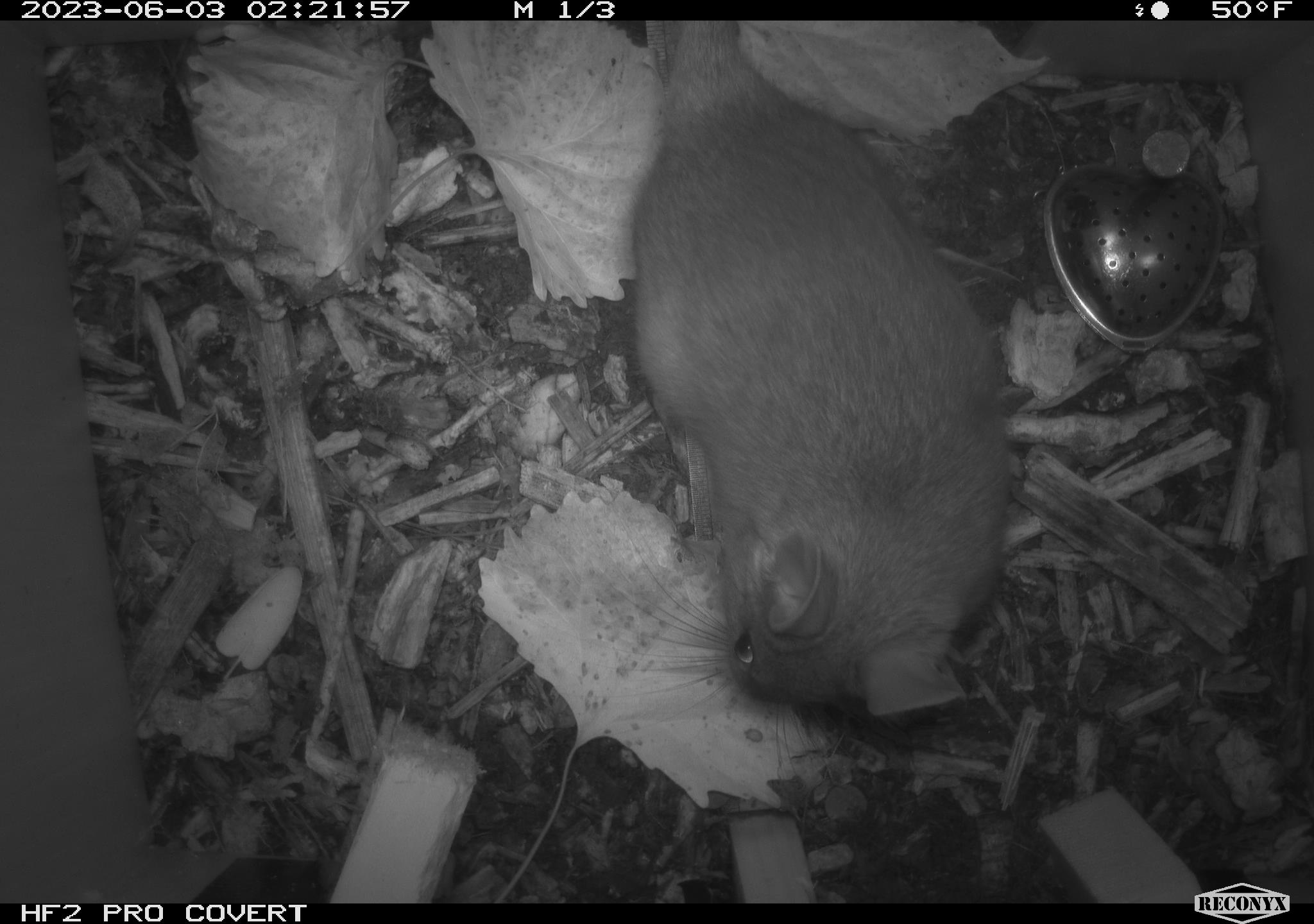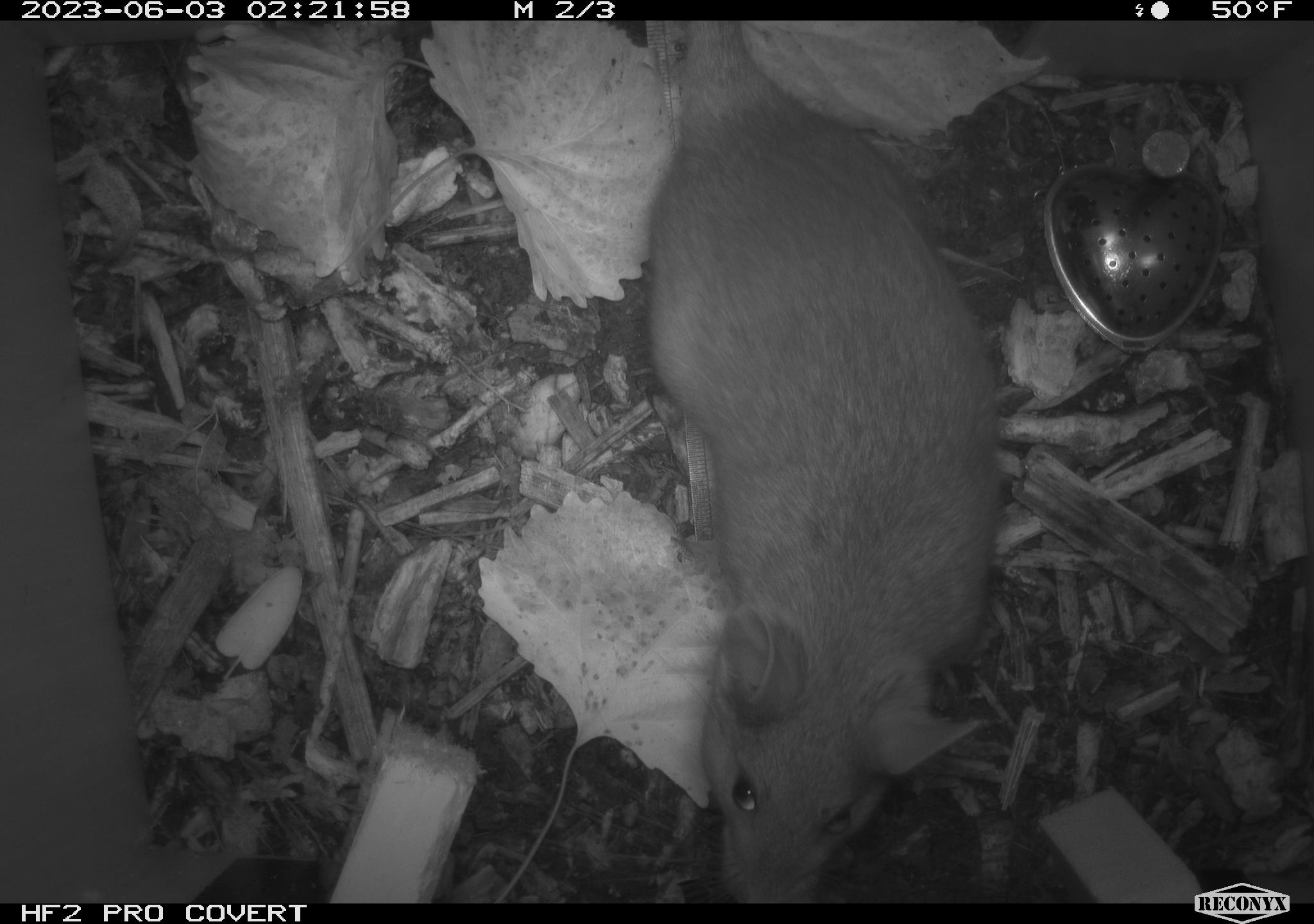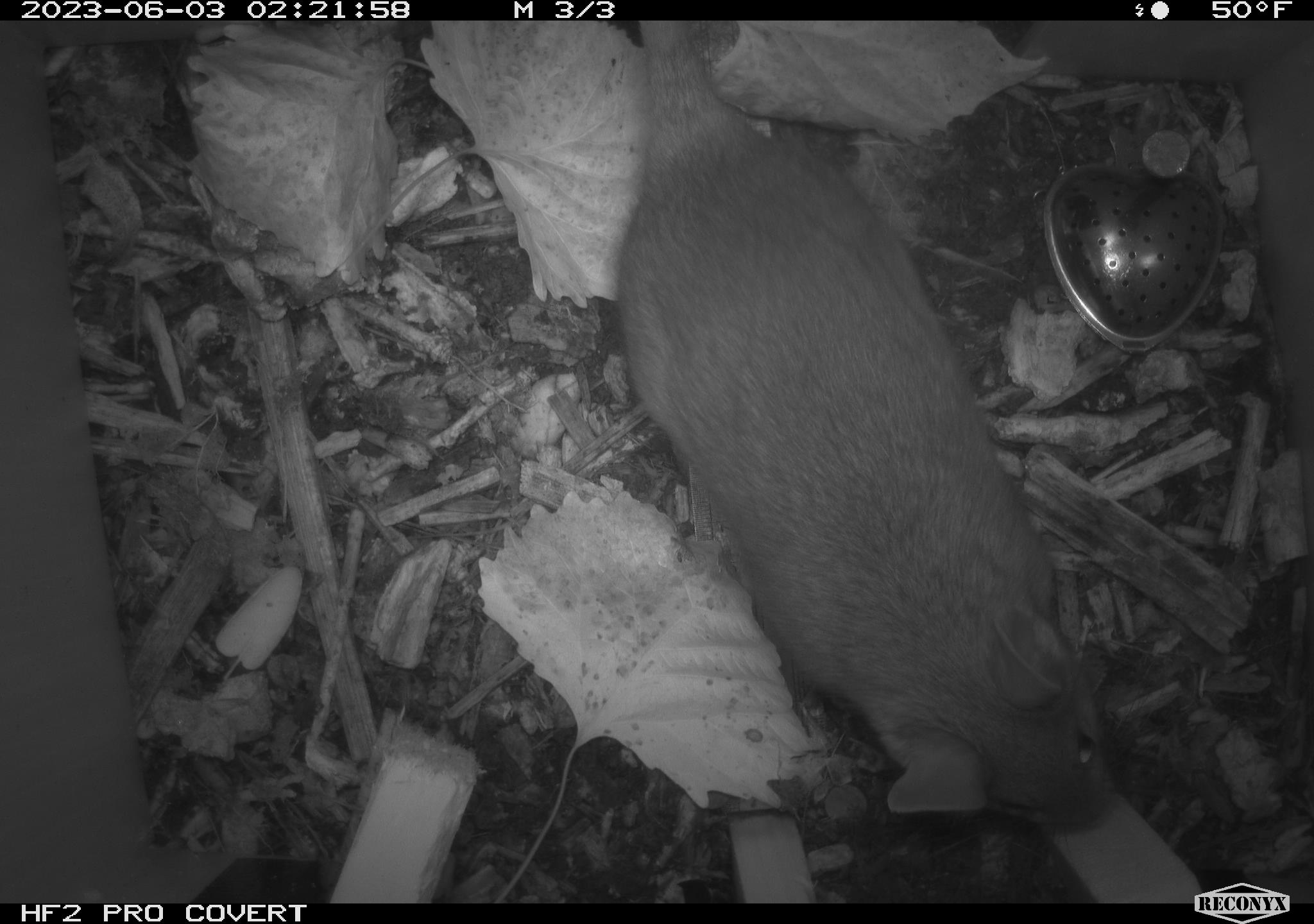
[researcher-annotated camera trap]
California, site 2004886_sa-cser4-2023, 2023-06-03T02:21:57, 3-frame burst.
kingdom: Animalia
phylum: Chordata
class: Mammalia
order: Rodentia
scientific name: Rodentia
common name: woodrat or rat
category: woodrat or rat species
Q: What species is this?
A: Woodrat or rat species (woodrat or rat) (Rodentia).